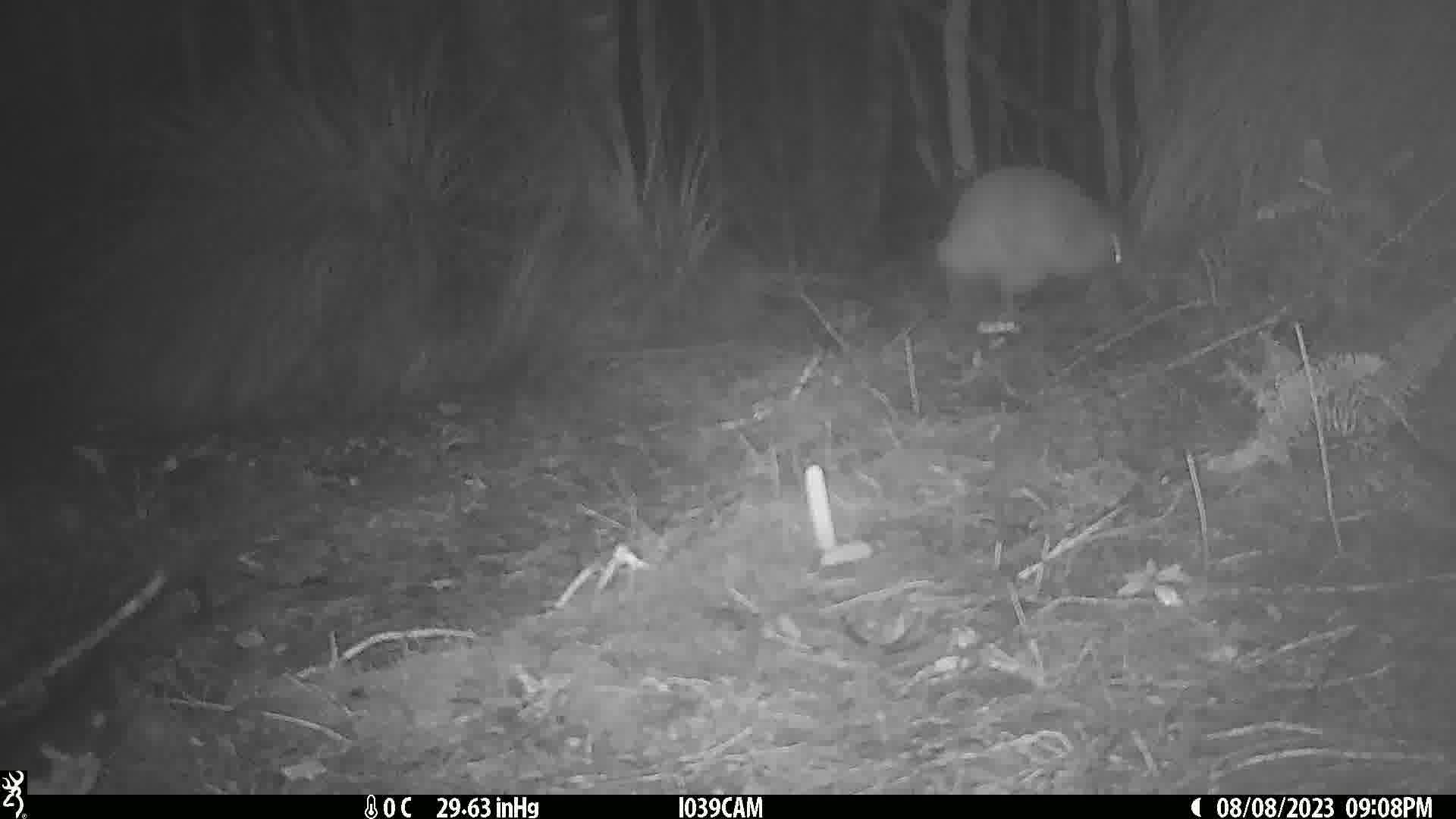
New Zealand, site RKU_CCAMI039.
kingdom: Animalia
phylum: Chordata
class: Aves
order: Apterygiformes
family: Apterygidae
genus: Apteryx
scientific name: Apteryx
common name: kiwi